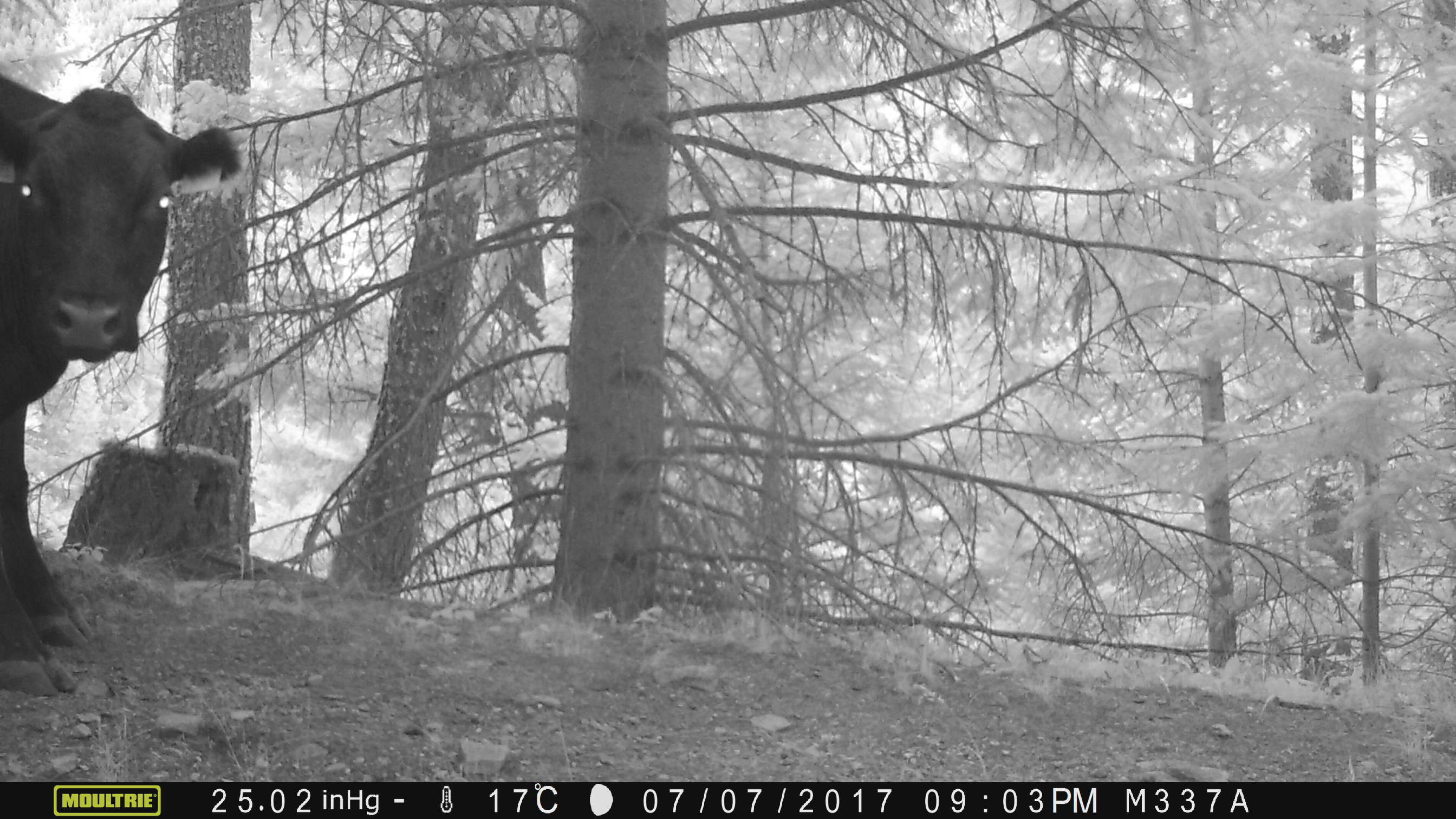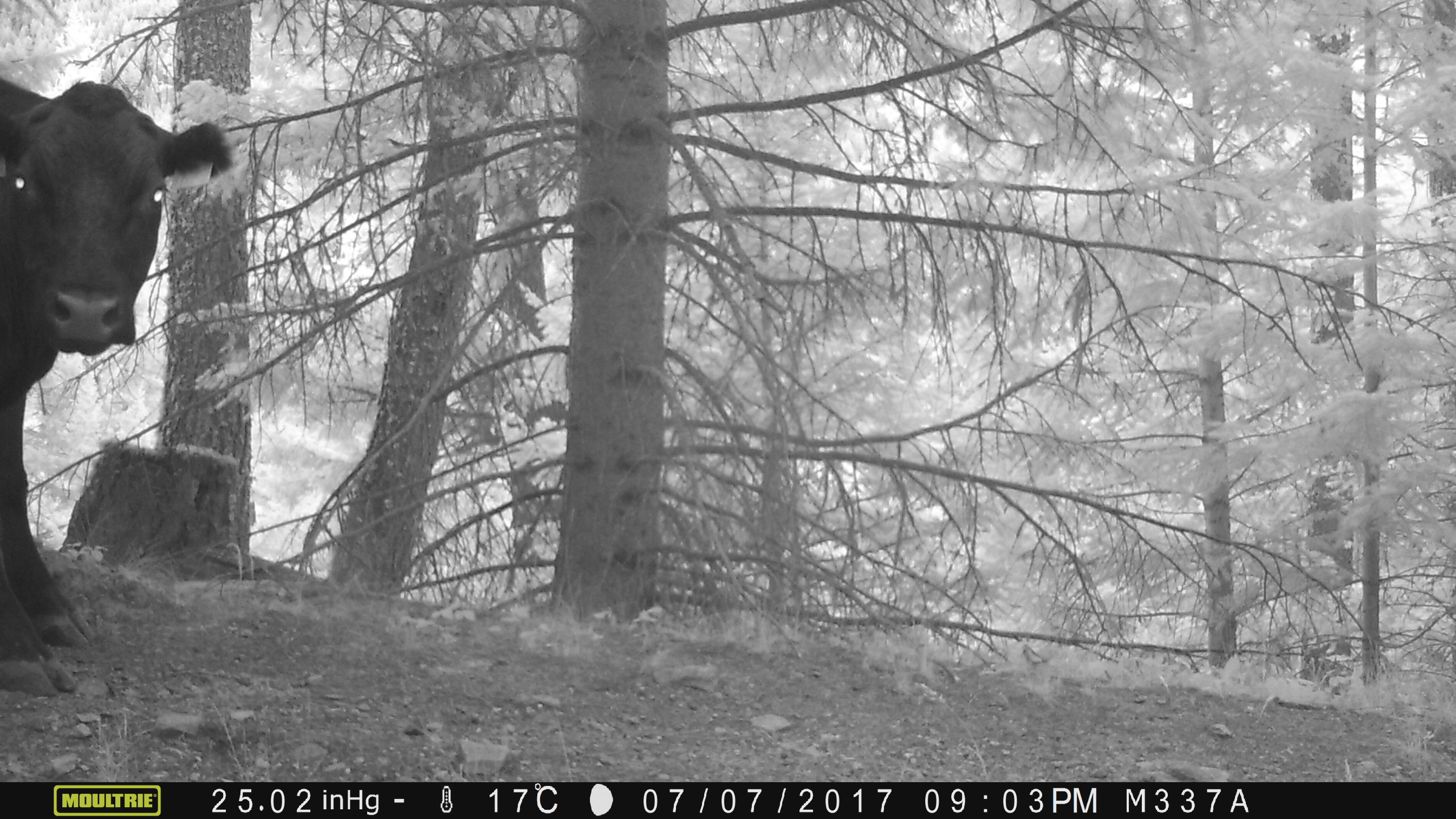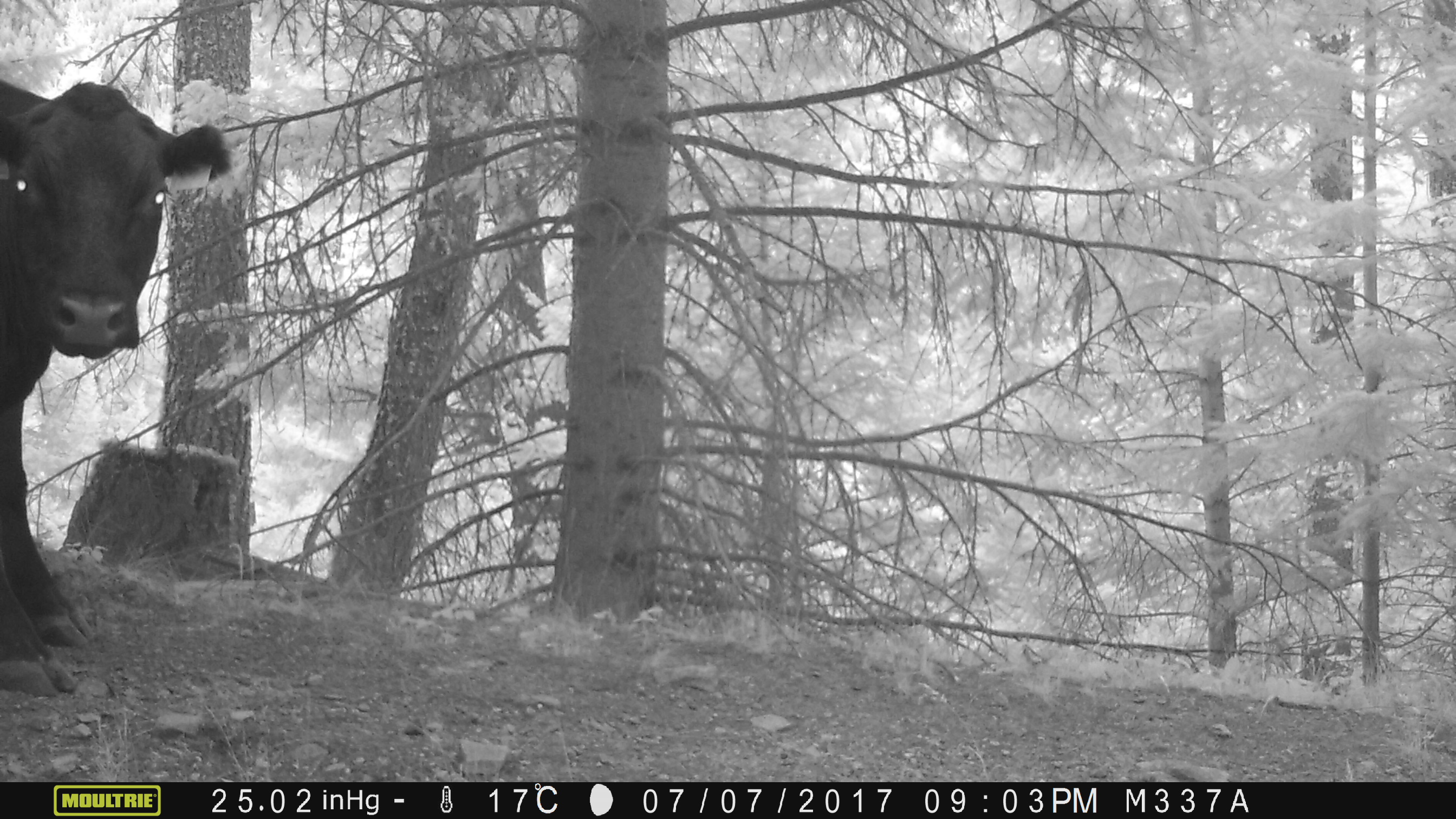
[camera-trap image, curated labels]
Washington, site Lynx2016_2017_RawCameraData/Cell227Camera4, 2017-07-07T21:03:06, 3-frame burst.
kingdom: Animalia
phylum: Chordata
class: Mammalia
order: Artiodactyla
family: Bovidae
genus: Bos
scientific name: Bos taurus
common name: domestic cattle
Domestic cattle (Bos taurus). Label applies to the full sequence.